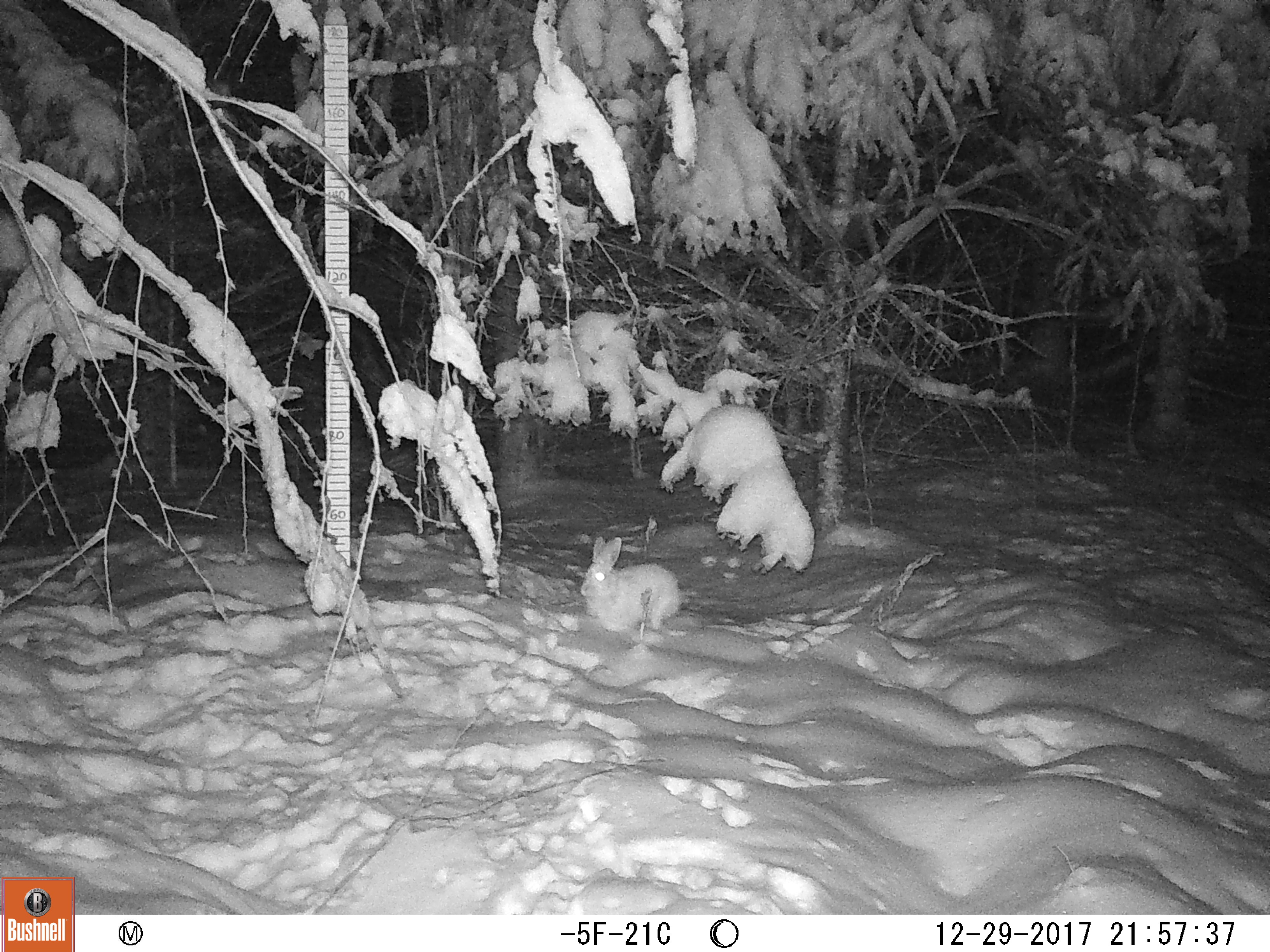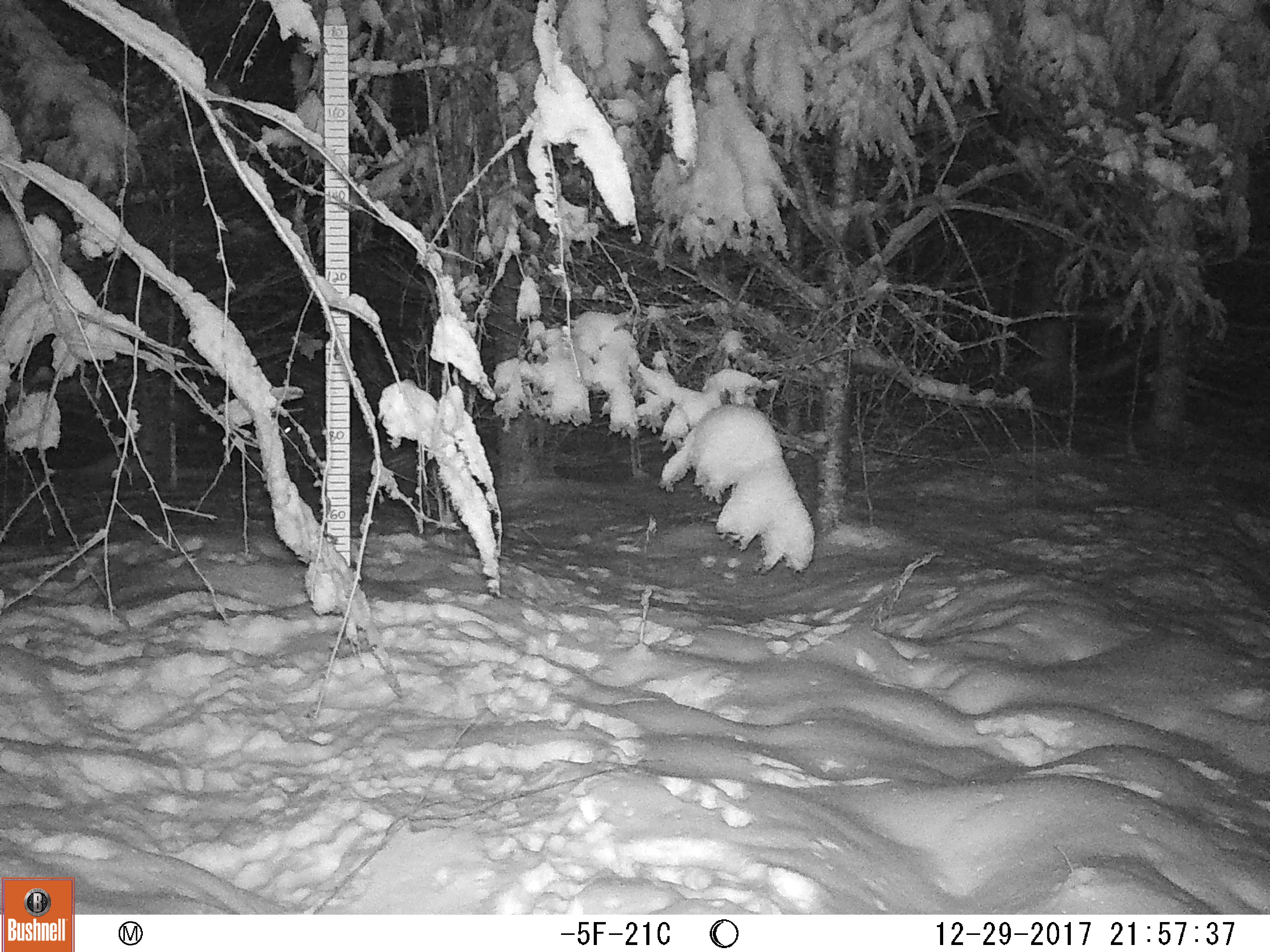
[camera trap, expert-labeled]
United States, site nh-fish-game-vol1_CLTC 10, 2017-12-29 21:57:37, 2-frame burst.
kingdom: Animalia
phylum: Chordata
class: Mammalia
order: Lagomorpha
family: Leporidae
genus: Lepus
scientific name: Lepus americanus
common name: snowshoe hare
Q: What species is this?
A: Snowshoe hare (Lepus americanus).